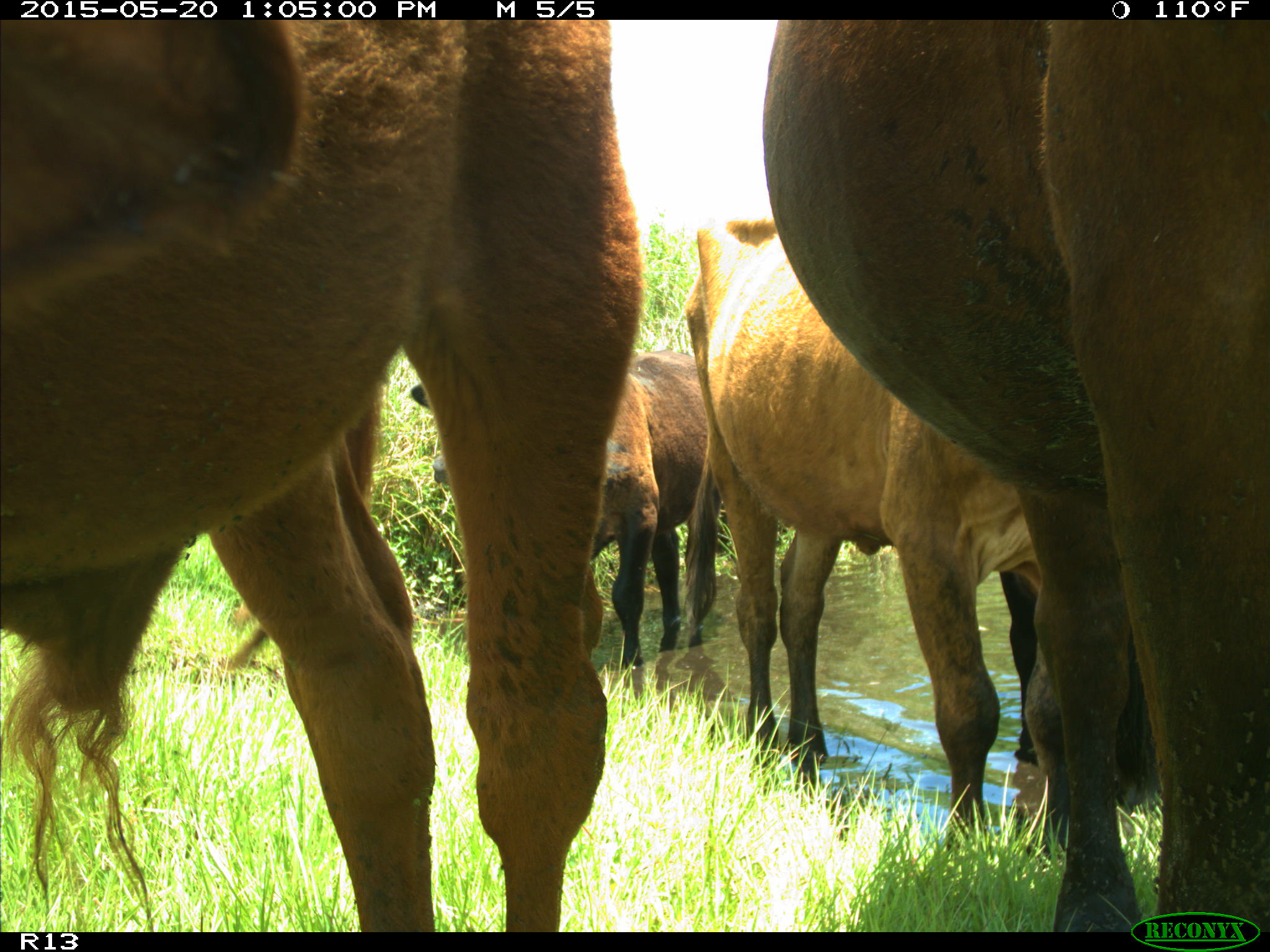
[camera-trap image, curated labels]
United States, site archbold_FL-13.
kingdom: Animalia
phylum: Chordata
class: Mammalia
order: Artiodactyla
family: Bovidae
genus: Bos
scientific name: Bos taurus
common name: domestic cow